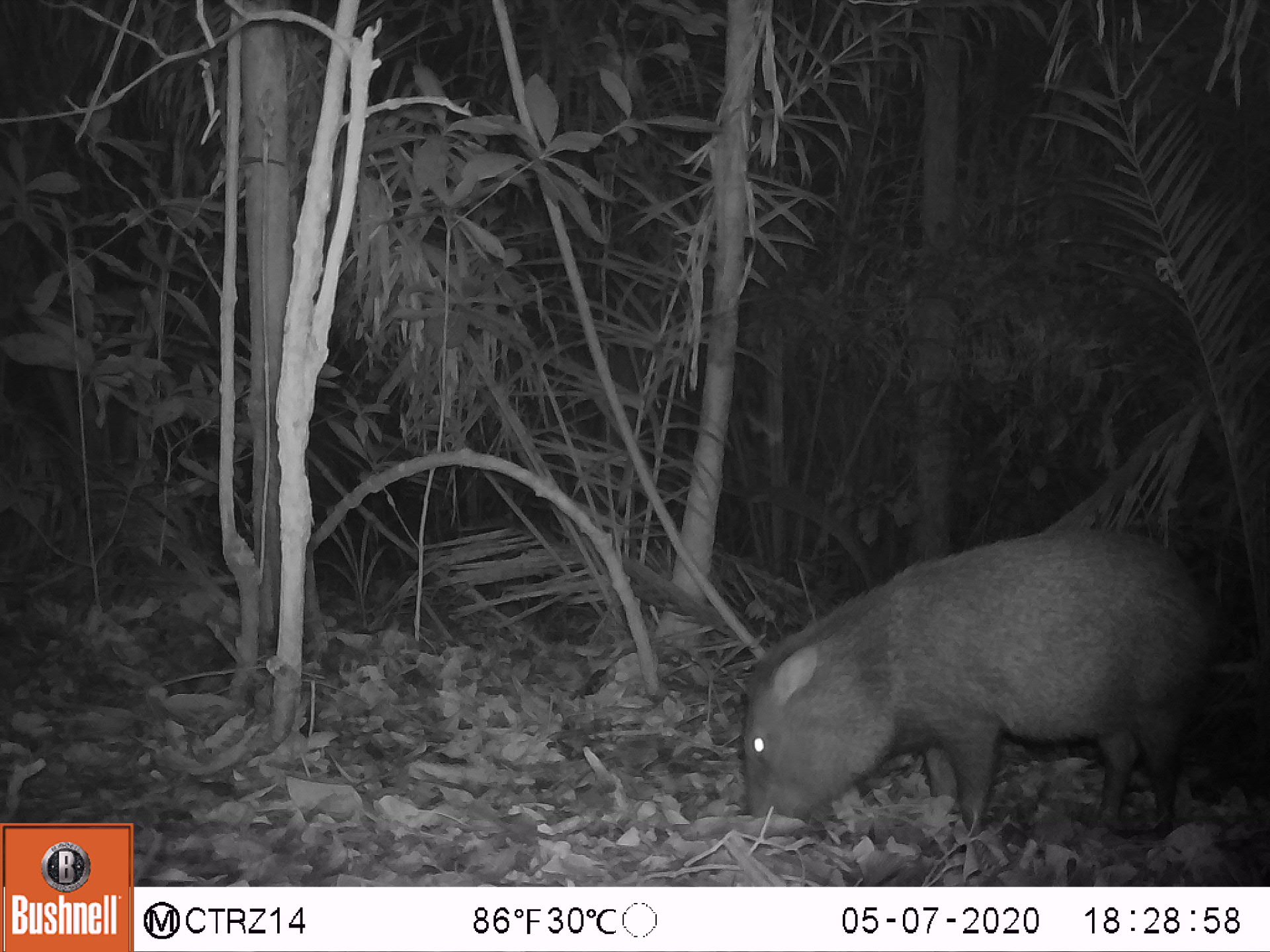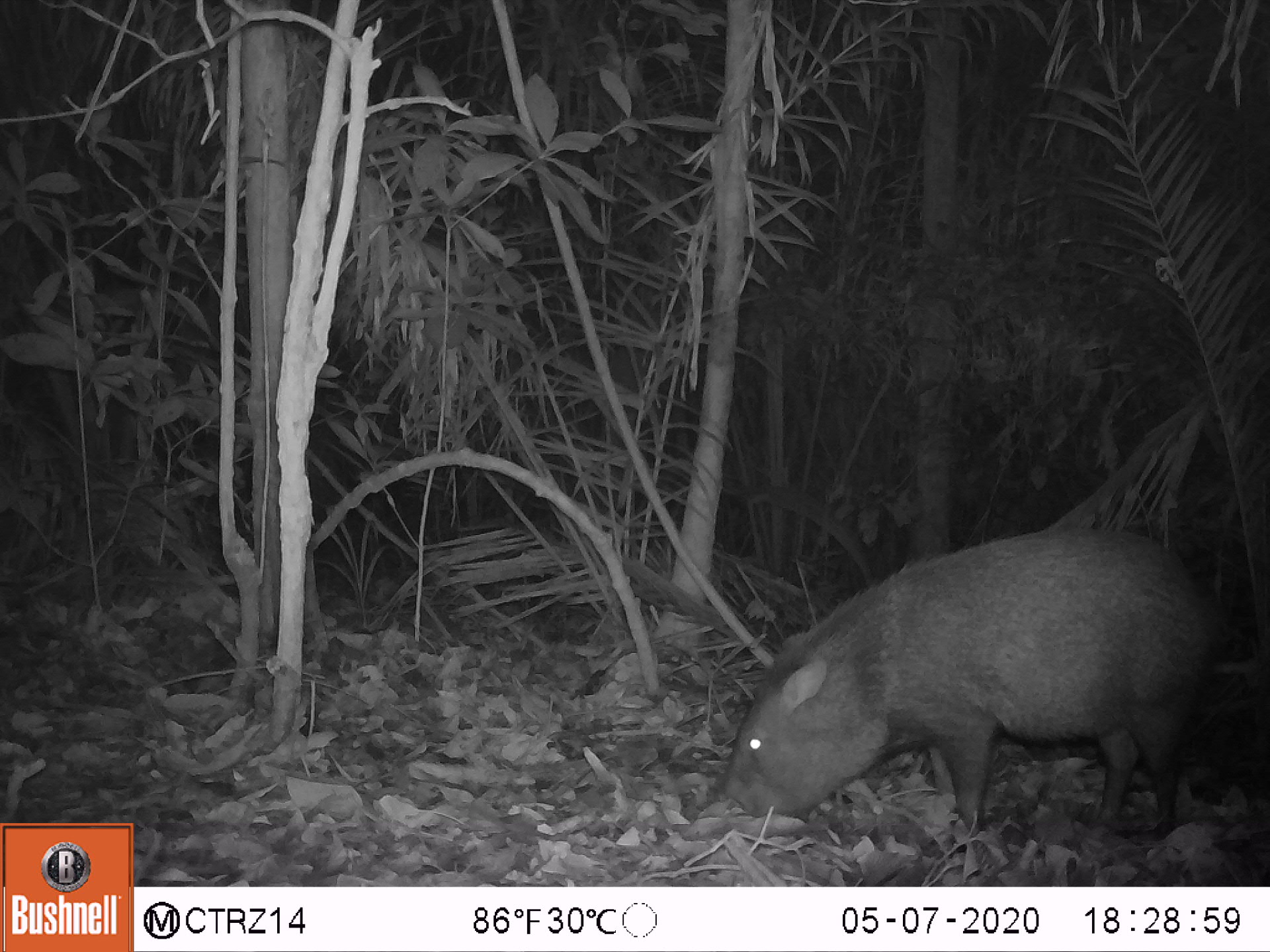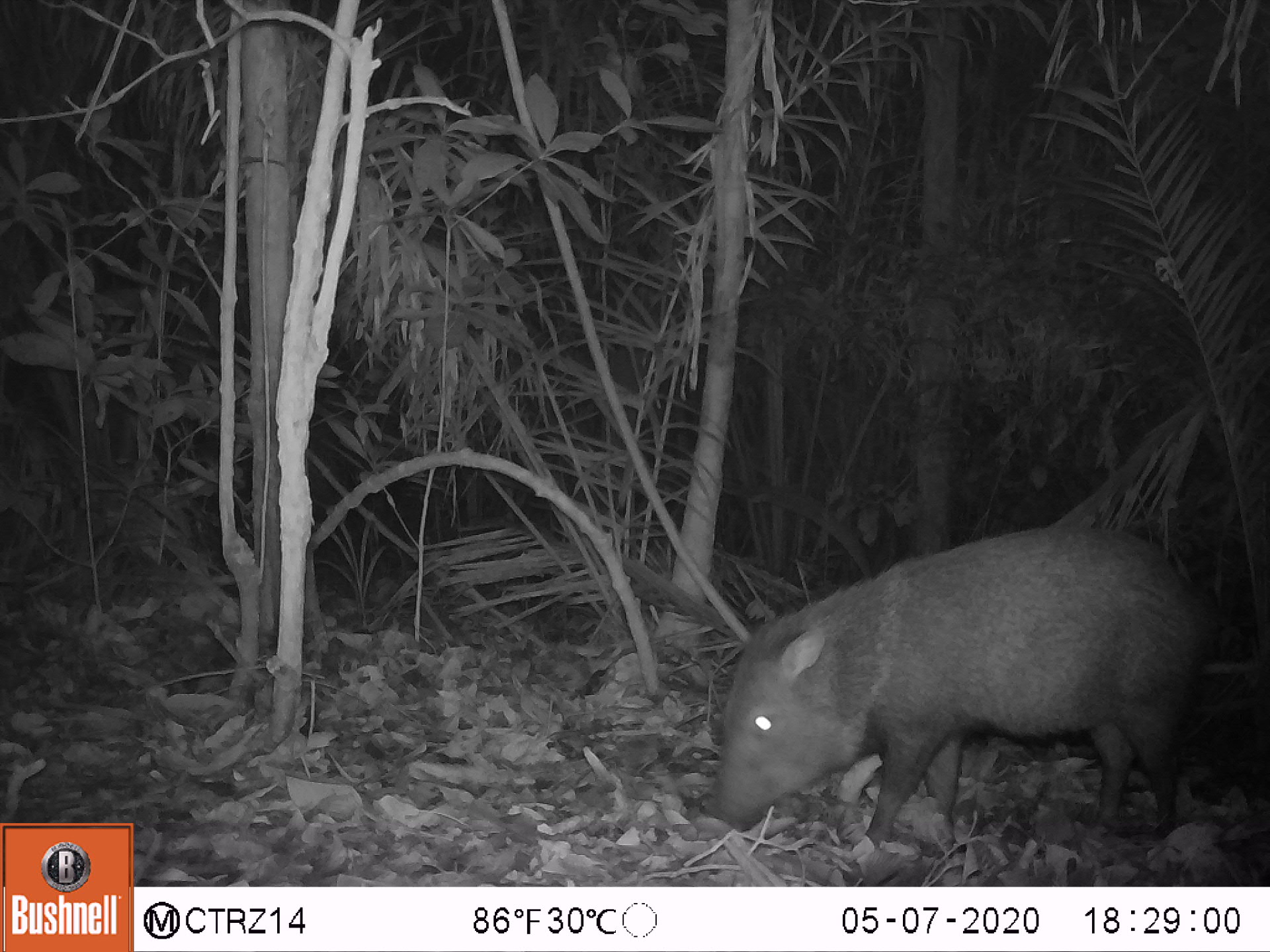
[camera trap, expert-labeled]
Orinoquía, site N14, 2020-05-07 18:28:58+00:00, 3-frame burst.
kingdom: Animalia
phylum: Chordata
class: Mammalia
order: Artiodactyla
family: Tayassuidae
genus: Pecari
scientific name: Pecari tajacu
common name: collared peccary